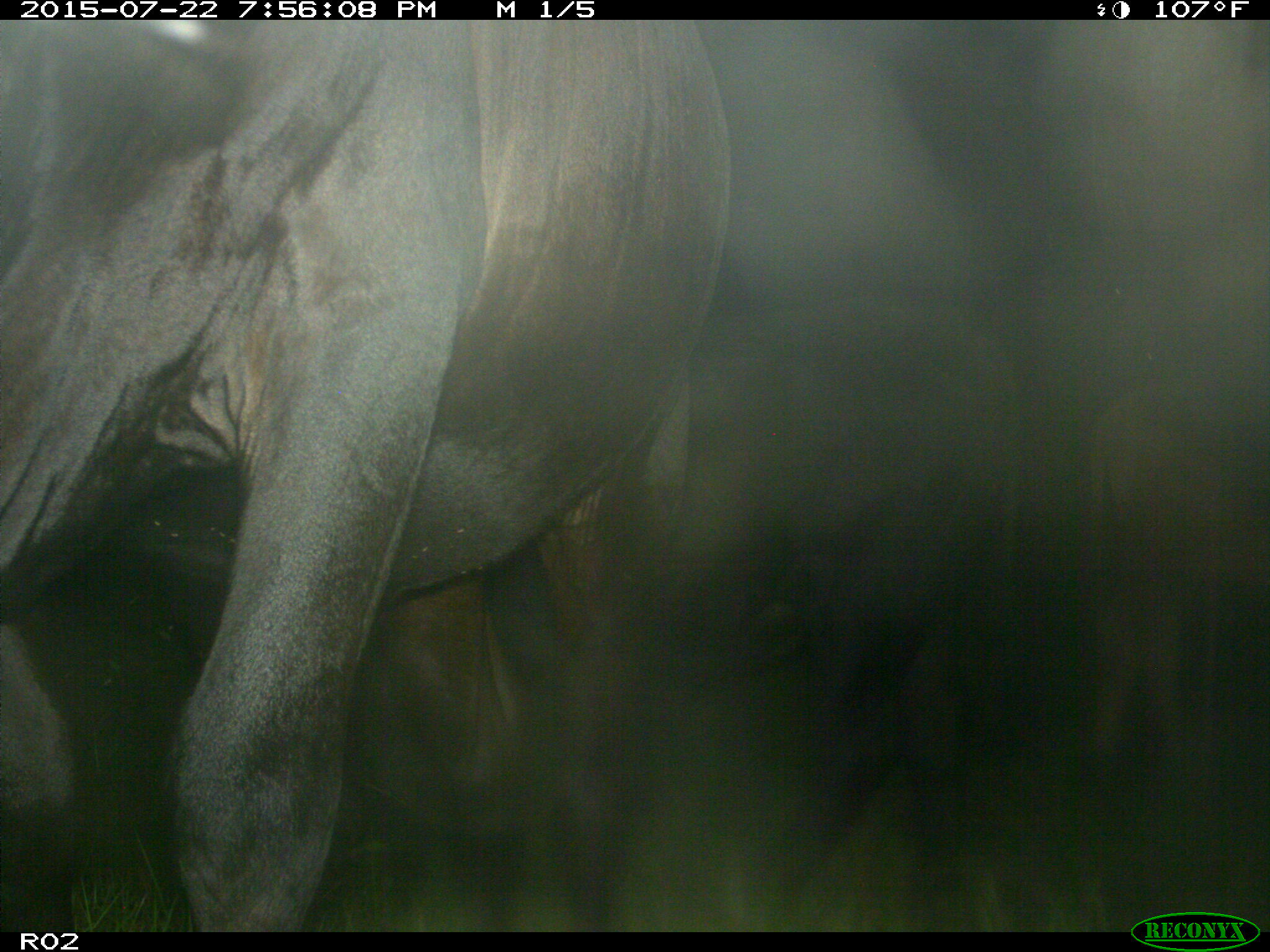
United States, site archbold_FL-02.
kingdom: Animalia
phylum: Chordata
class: Mammalia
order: Artiodactyla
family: Bovidae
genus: Bos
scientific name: Bos taurus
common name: domestic cow